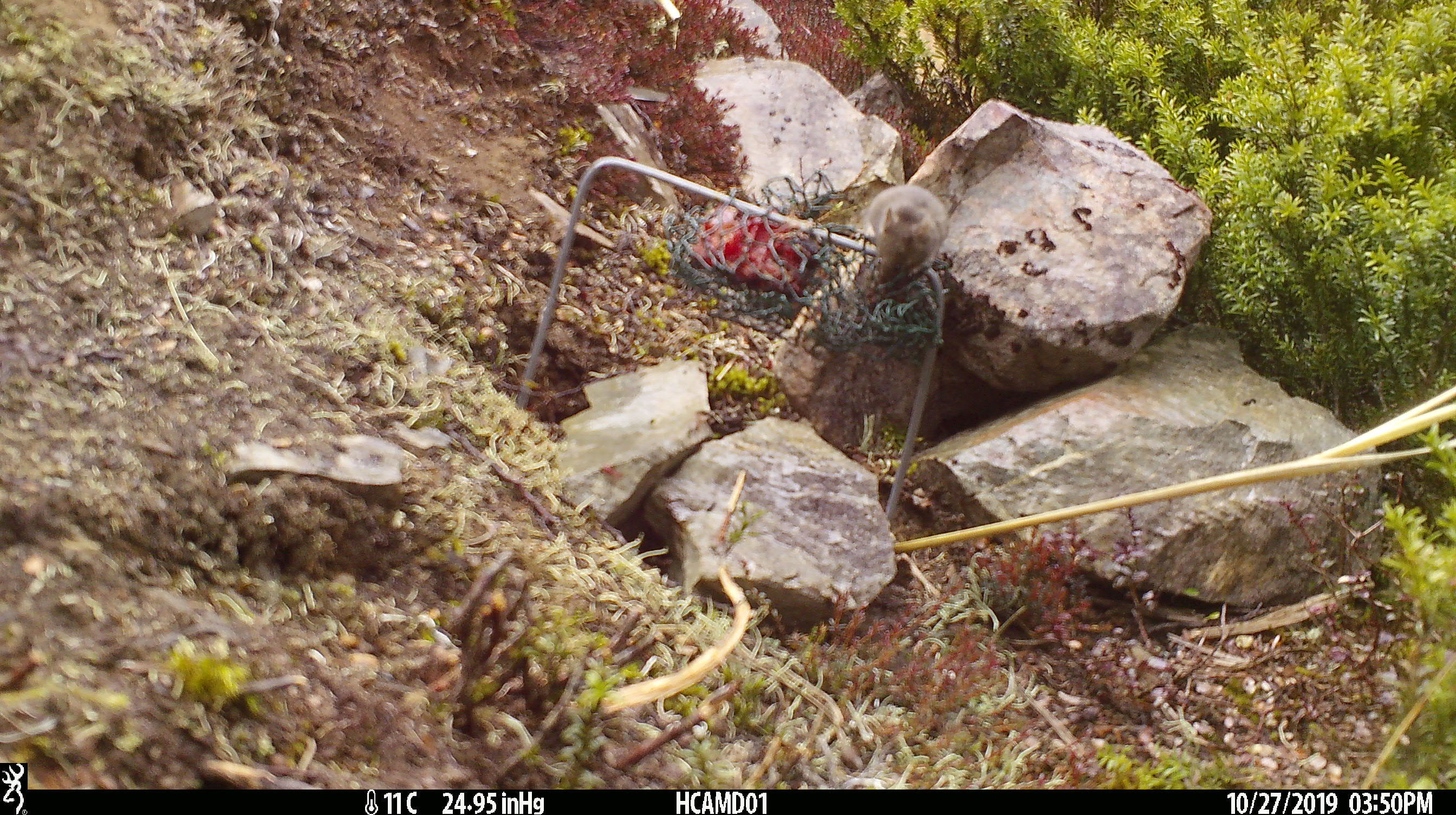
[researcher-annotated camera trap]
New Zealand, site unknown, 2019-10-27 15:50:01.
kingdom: Animalia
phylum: Chordata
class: Mammalia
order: Rodentia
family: Muridae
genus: Mus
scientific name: Mus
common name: mouse